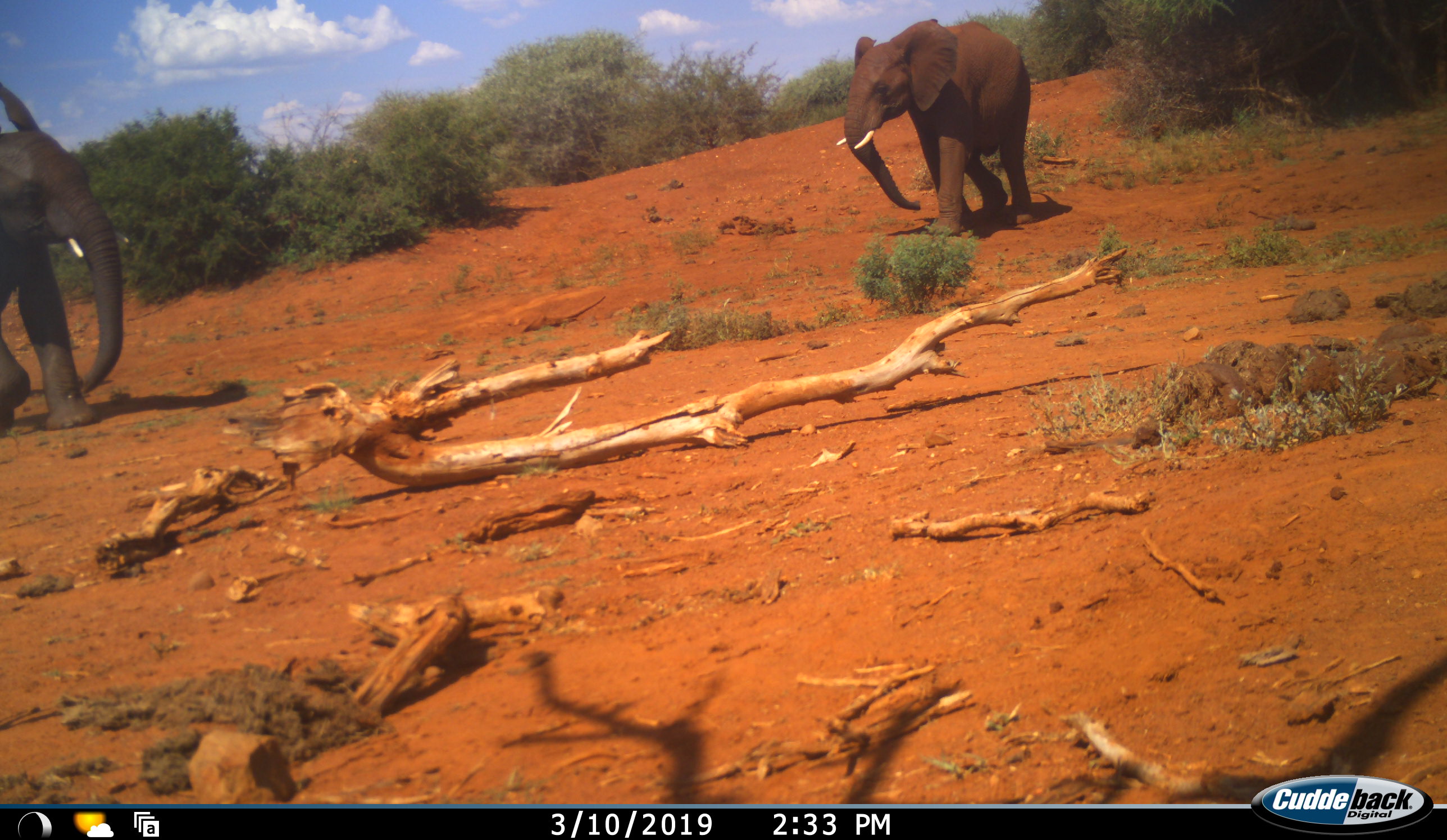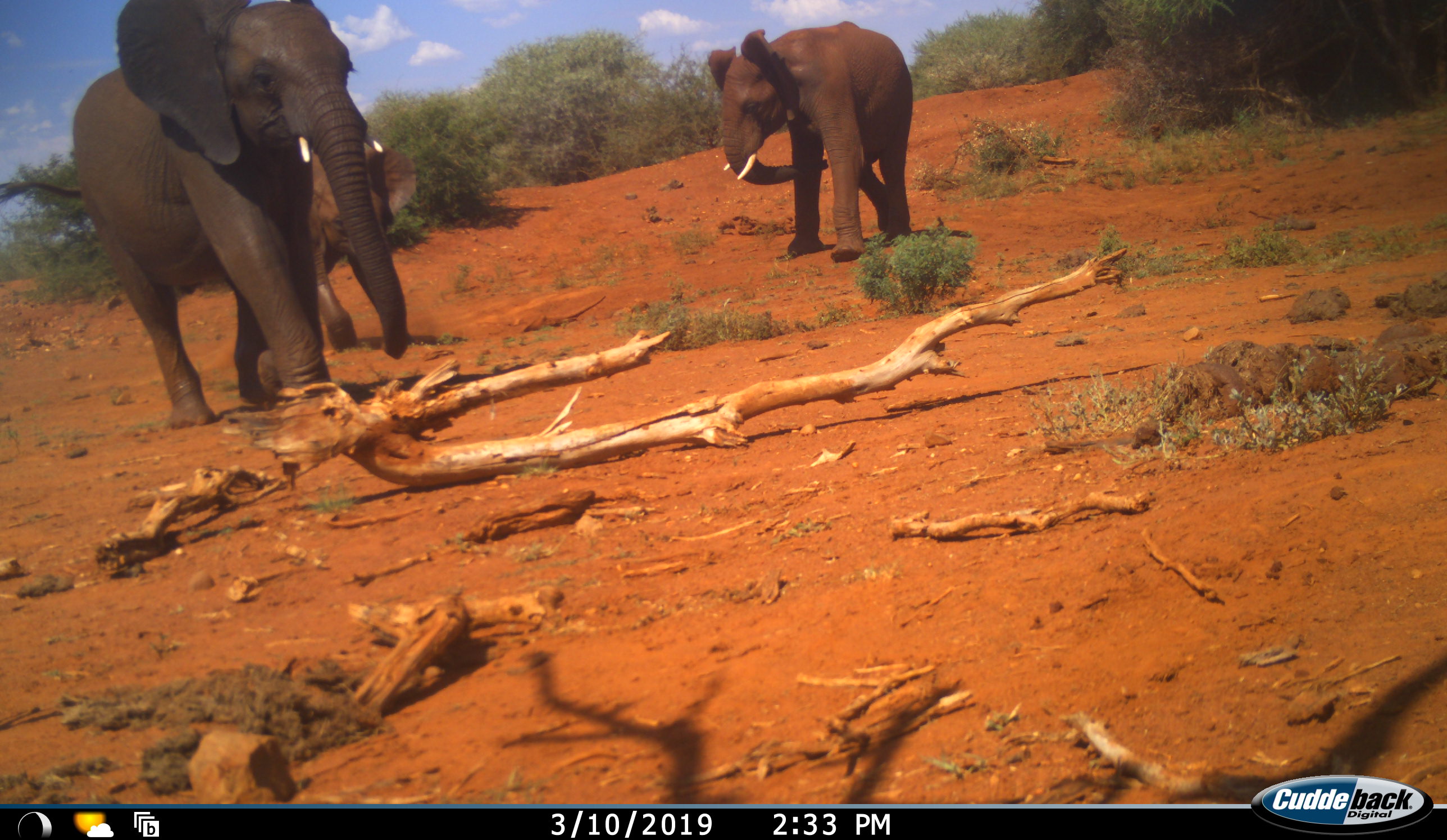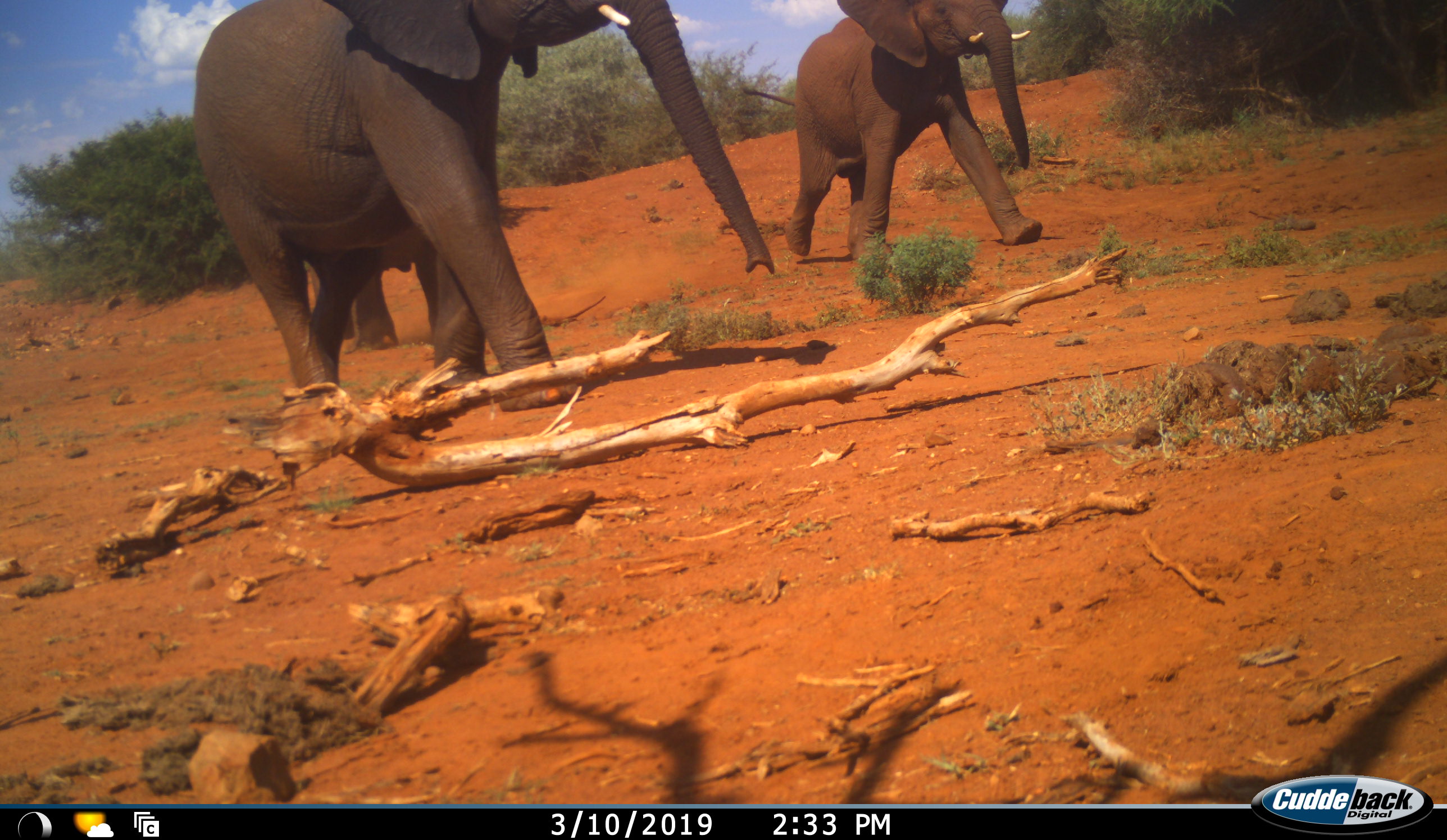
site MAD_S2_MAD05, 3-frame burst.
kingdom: Animalia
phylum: Chordata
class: Mammalia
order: Proboscidea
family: Elephantidae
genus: Loxodonta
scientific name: Loxodonta africana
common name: african bush elephant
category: elephant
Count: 2.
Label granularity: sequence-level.